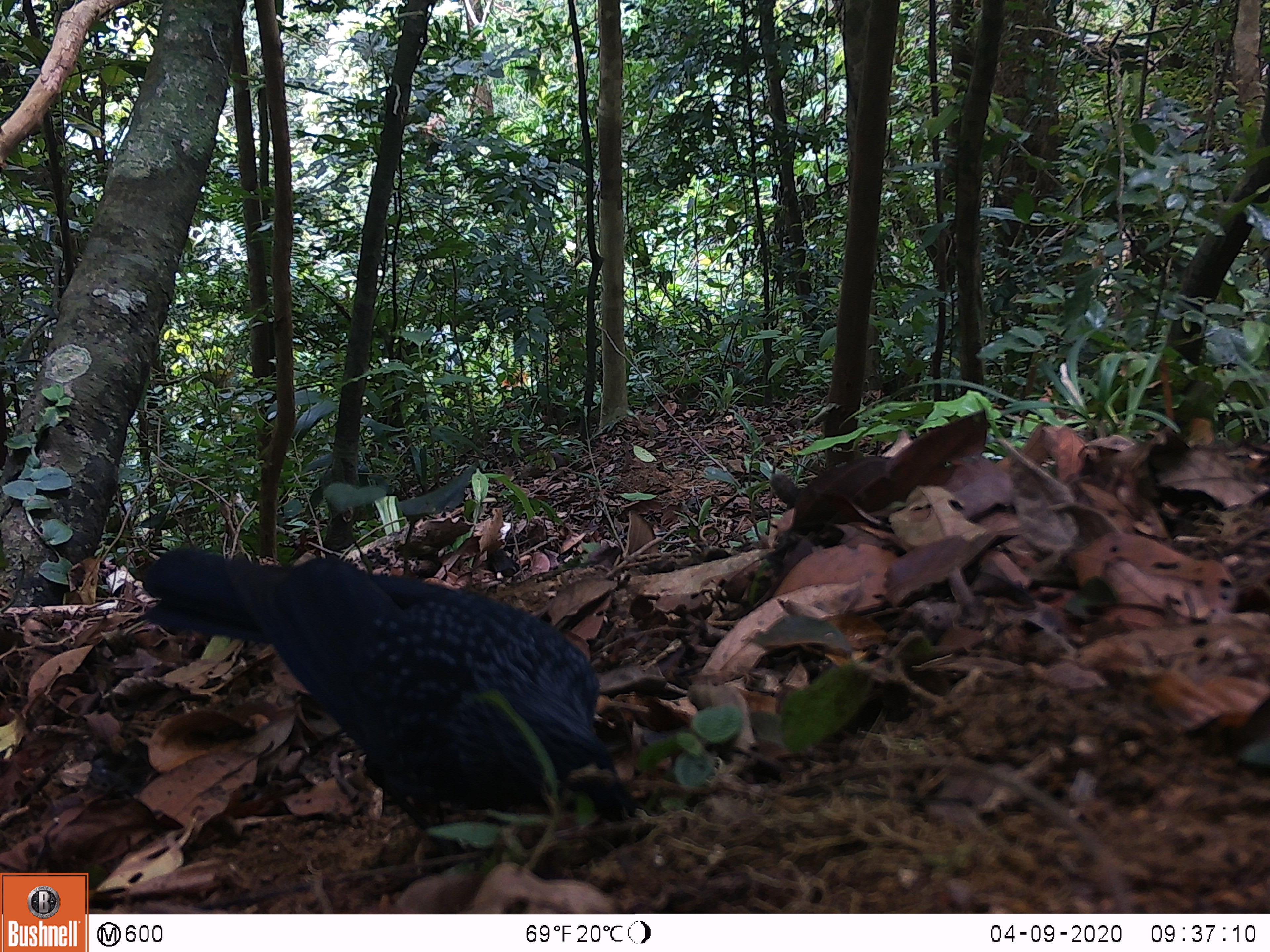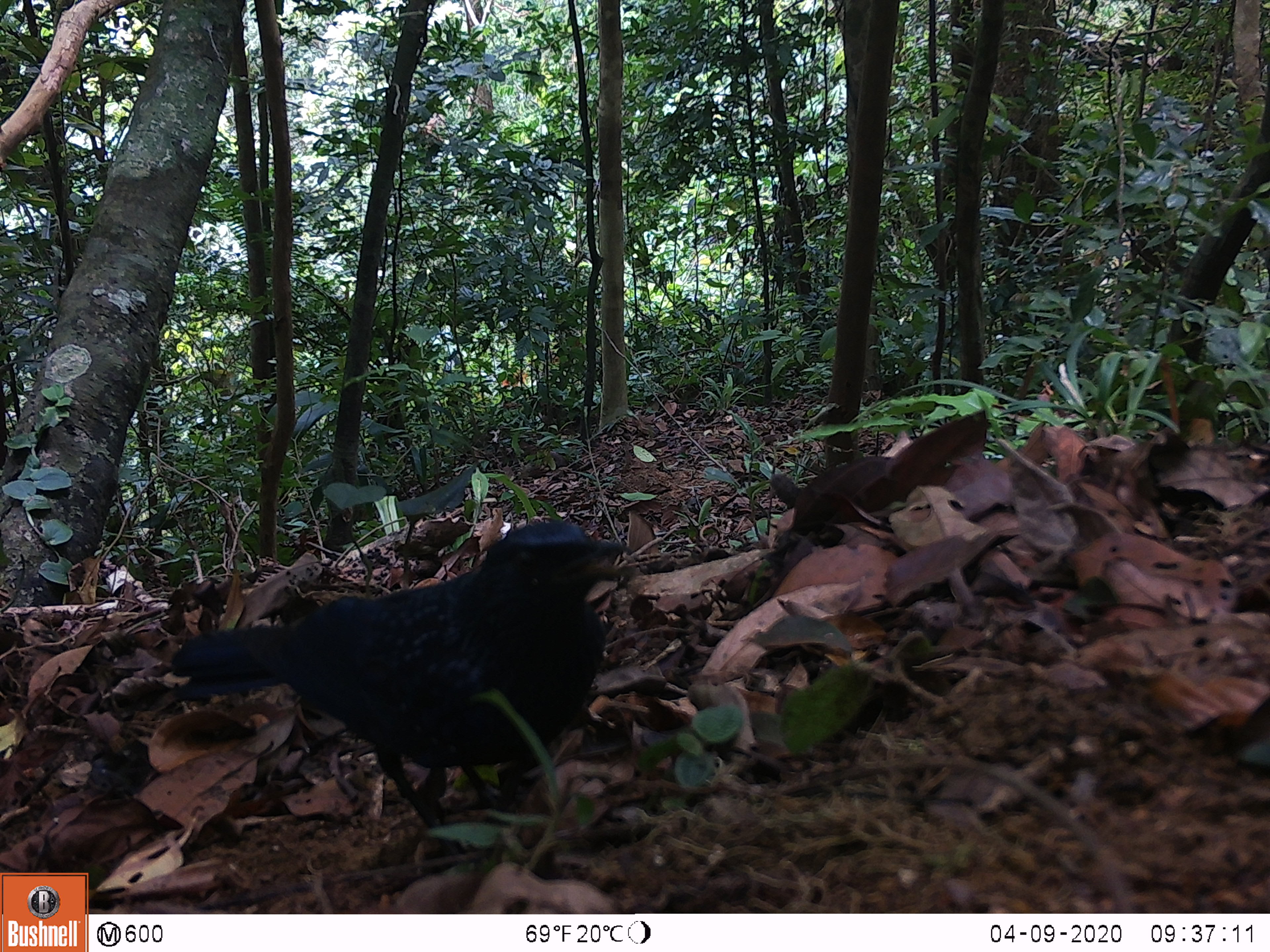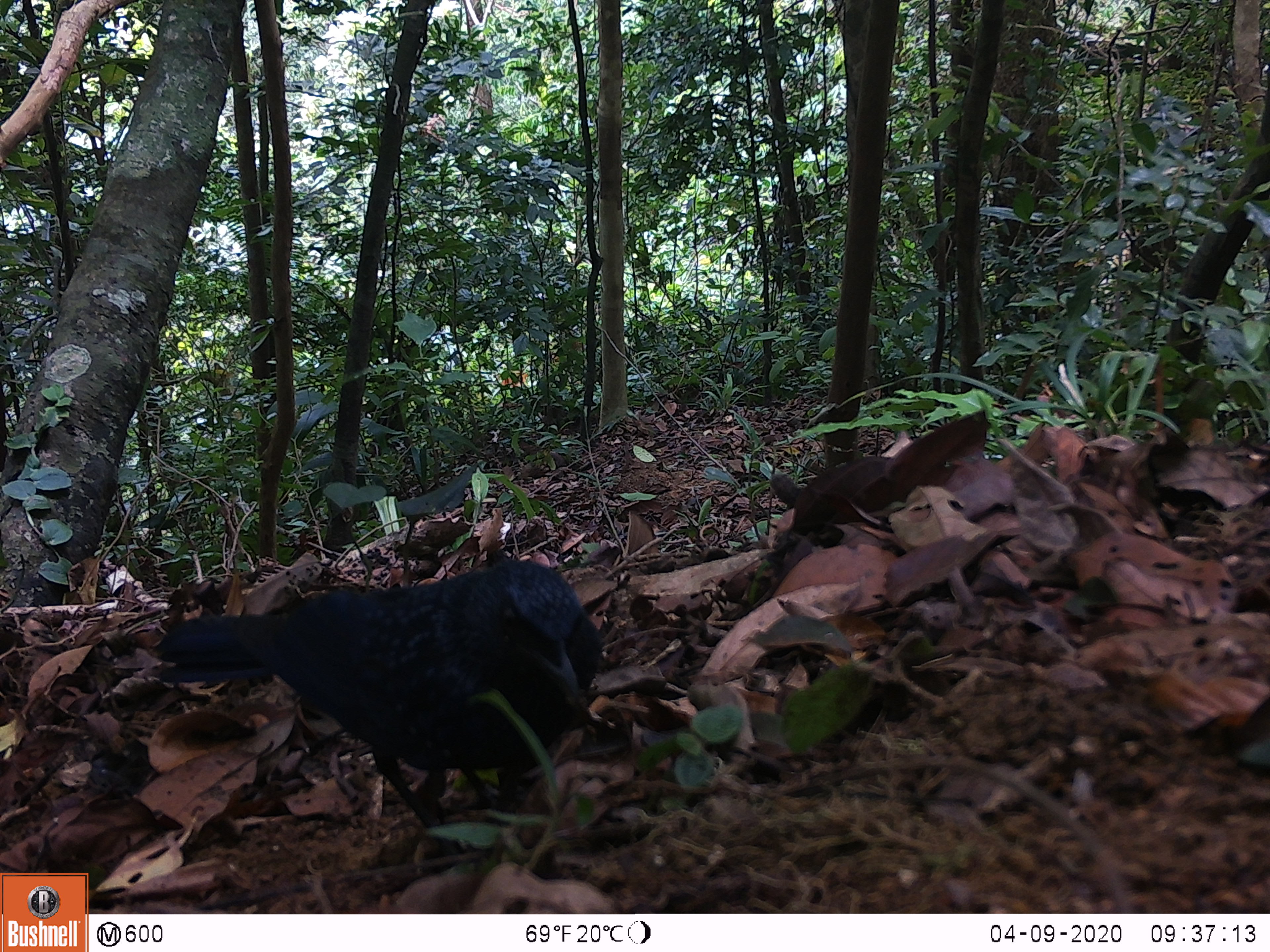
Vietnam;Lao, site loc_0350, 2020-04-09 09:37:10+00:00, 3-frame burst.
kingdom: Animalia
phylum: Chordata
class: Aves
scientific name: Aves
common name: bird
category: unidentified bird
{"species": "unidentified bird (bird) (Aves)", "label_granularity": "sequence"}